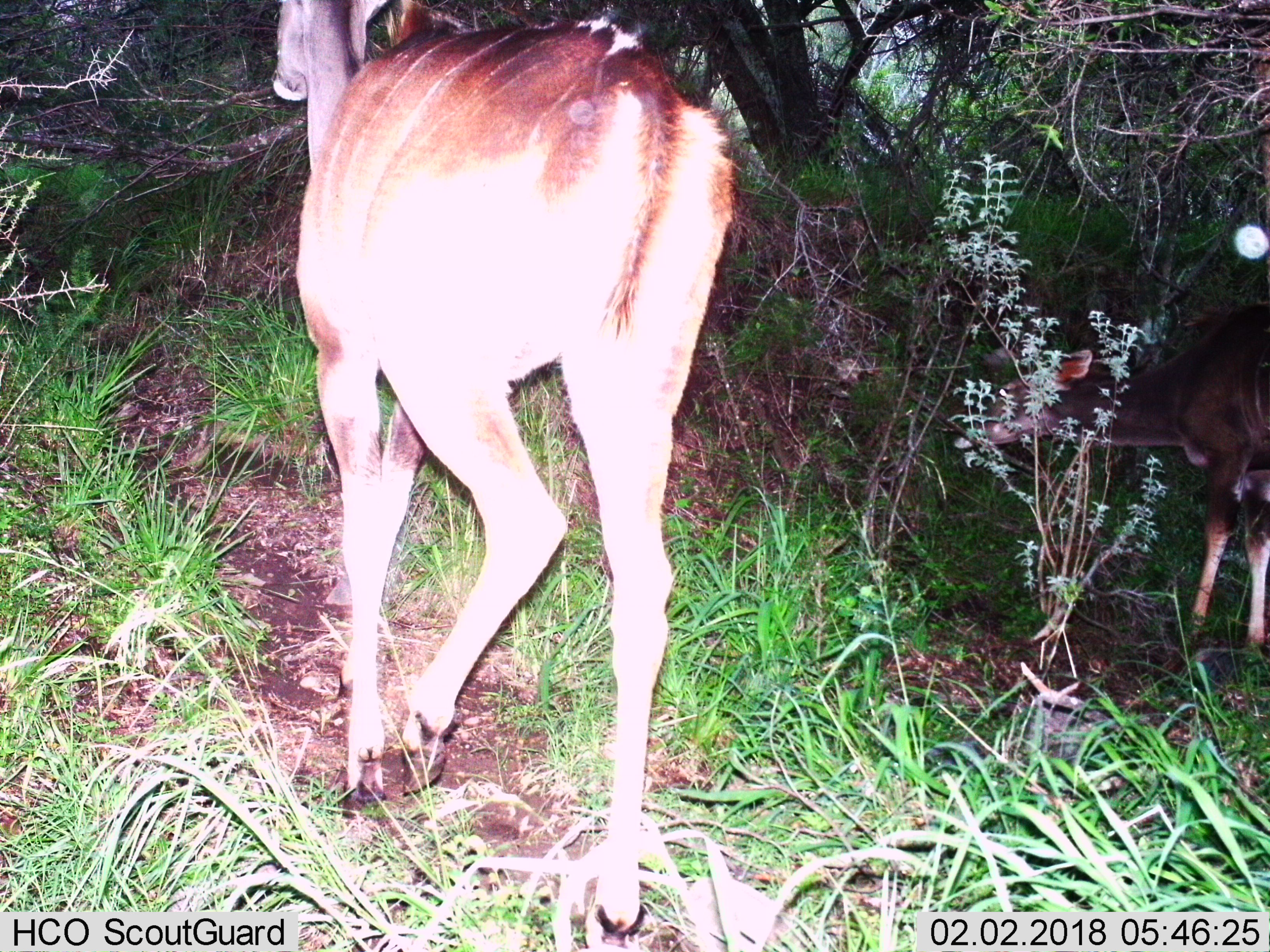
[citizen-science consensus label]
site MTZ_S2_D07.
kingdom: Animalia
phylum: Chordata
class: Mammalia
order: Artiodactyla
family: Bovidae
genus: Tragelaphus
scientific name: Tragelaphus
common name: kudu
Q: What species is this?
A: Kudu (Tragelaphus).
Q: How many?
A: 2.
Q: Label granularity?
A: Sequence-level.